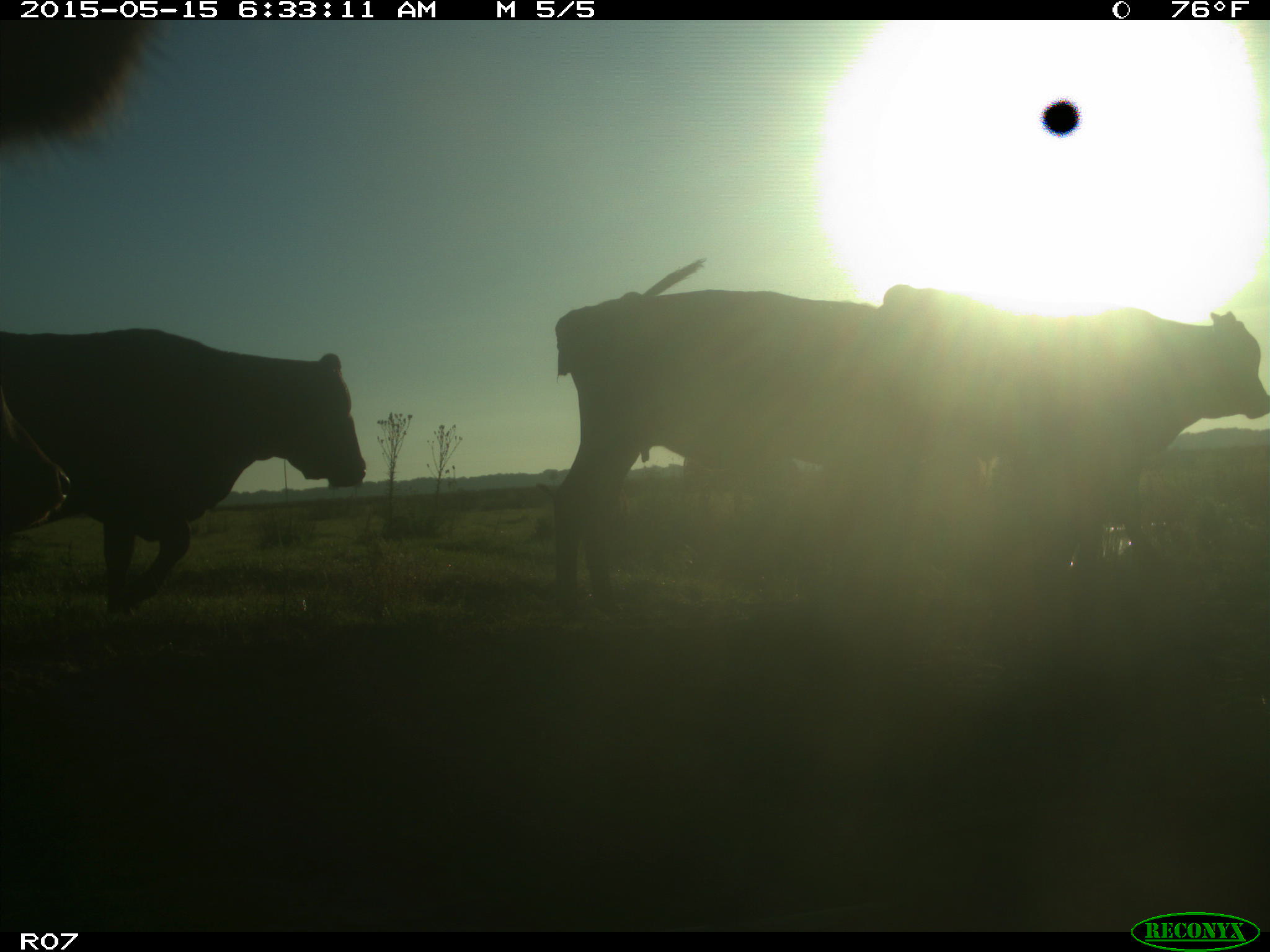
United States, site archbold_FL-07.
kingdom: Animalia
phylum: Chordata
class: Mammalia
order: Artiodactyla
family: Bovidae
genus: Bos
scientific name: Bos taurus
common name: domestic cow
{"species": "Bos taurus (domestic cow)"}